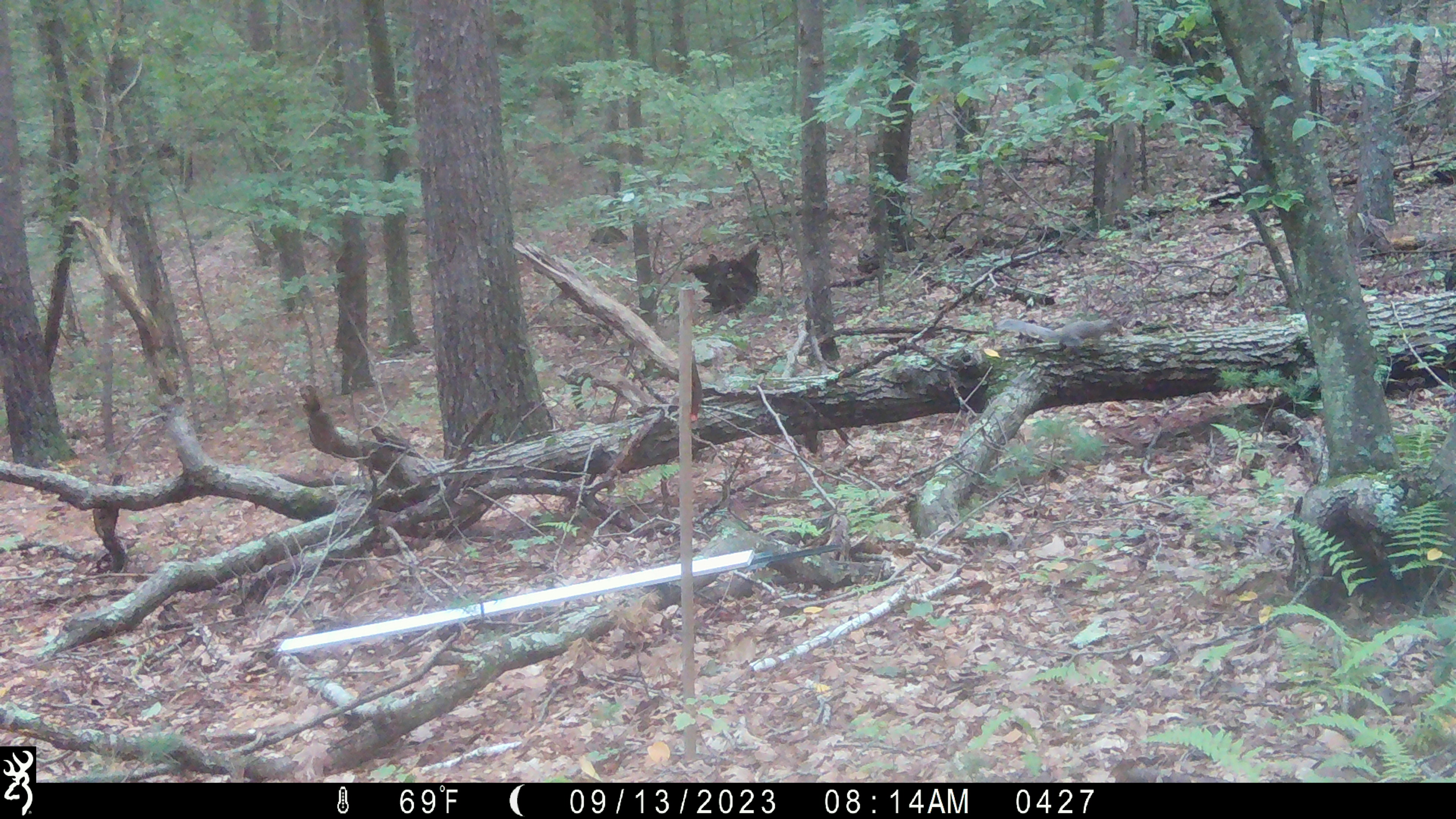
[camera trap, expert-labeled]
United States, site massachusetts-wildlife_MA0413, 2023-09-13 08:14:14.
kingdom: Animalia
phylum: Chordata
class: Mammalia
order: Rodentia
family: Sciuridae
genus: Sciurus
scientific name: Sciurus carolinensis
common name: gray squirrel